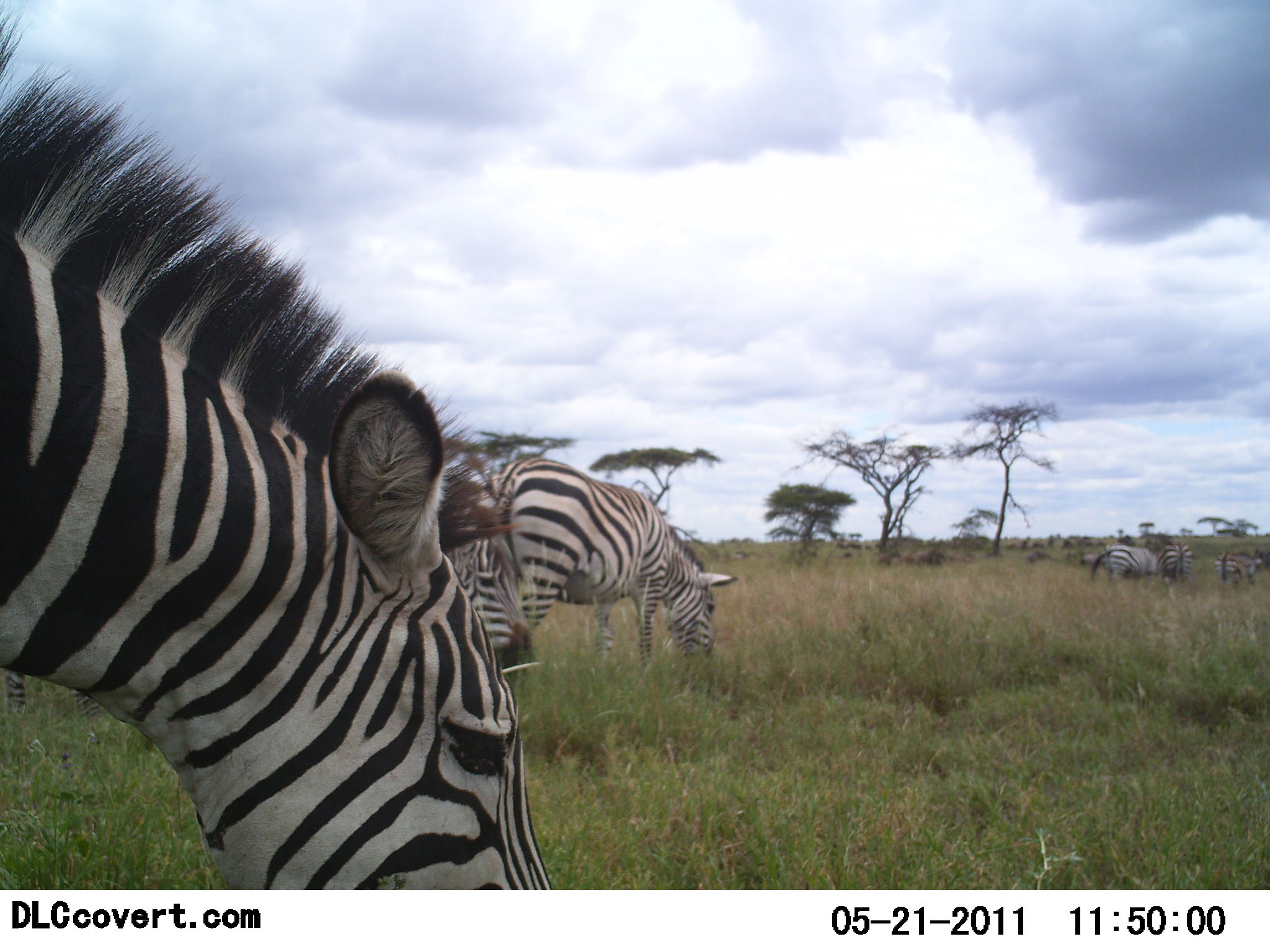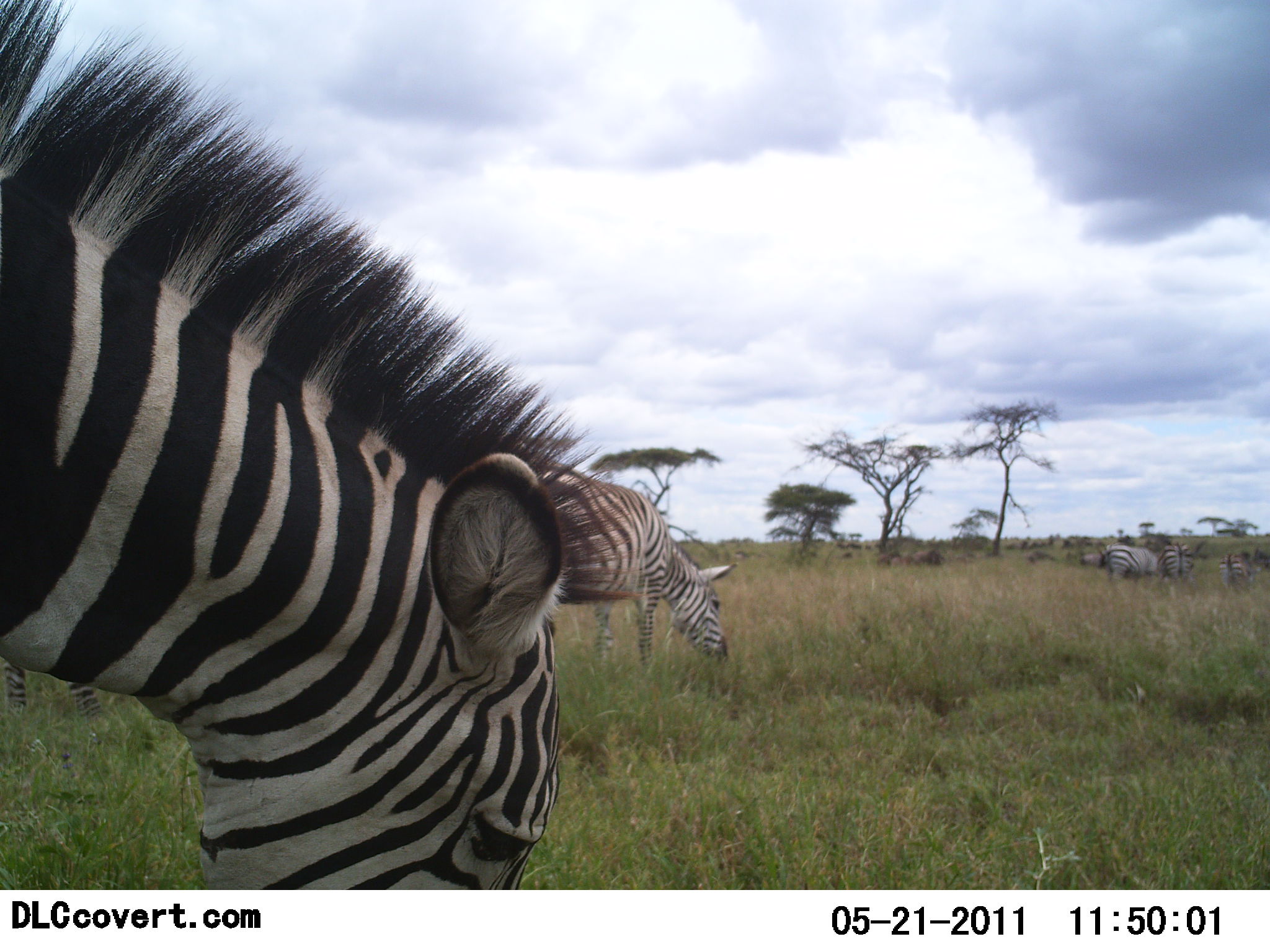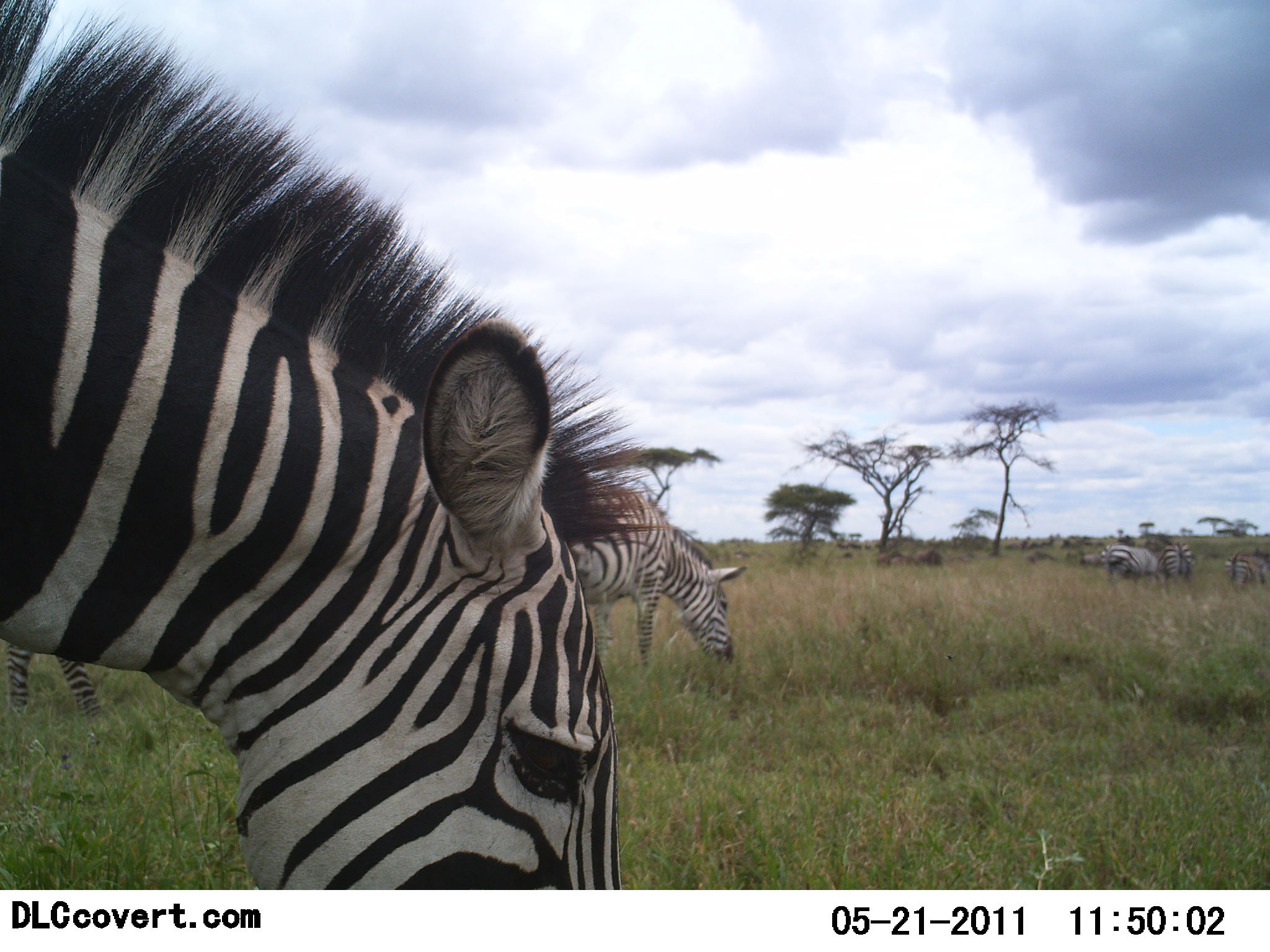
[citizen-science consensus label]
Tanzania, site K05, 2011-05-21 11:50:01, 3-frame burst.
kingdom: Animalia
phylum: Chordata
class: Mammalia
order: Perissodactyla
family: Equidae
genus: Equus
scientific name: Equus quagga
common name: plains zebra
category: zebra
Zebra (plains zebra) (Equus quagga), count 6. Behavior (volunteer vote fractions): standing 42%, resting 0%, moving 8%, interacting 0%. Young present (vote fraction): 0%. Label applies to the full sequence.